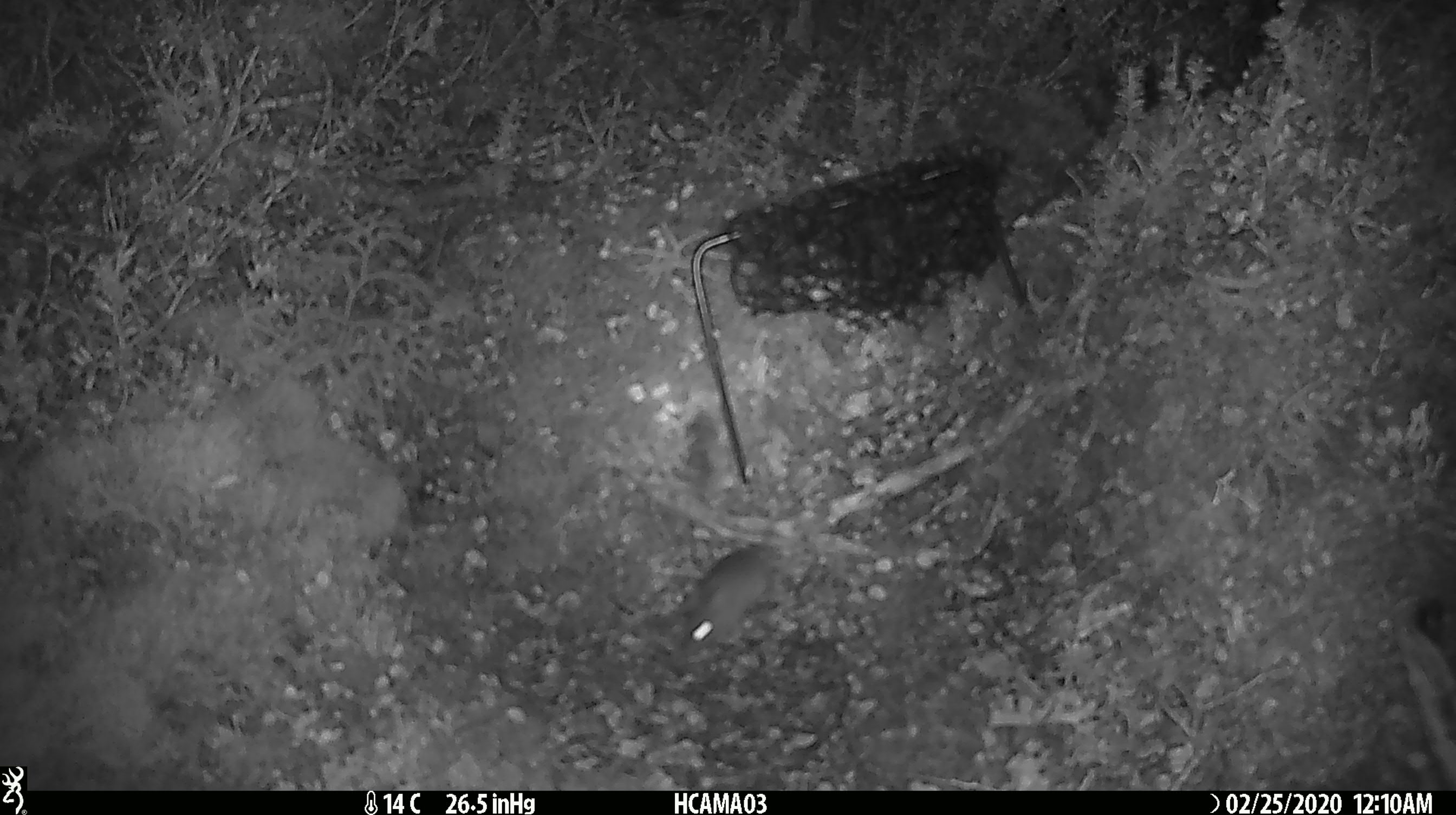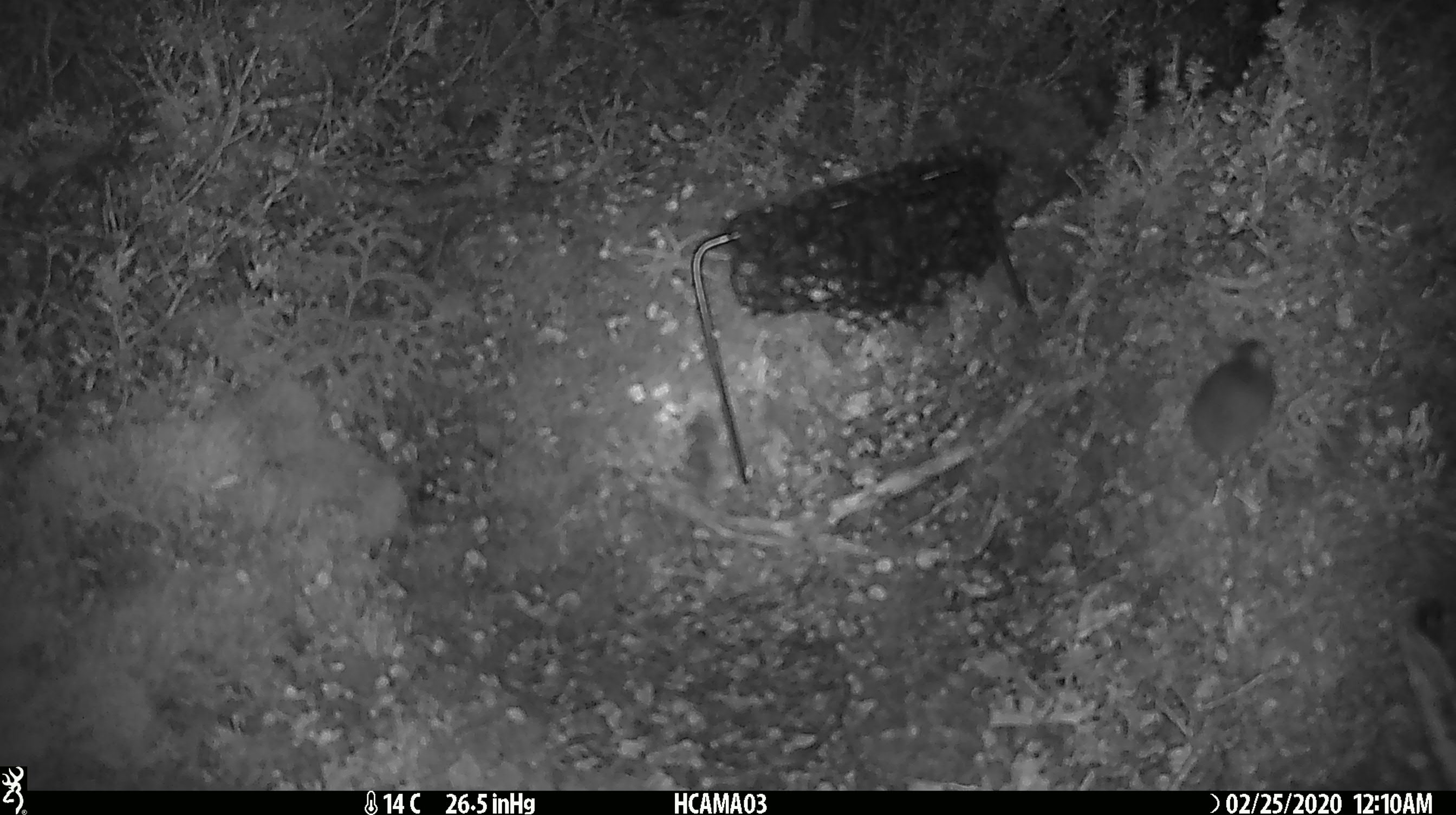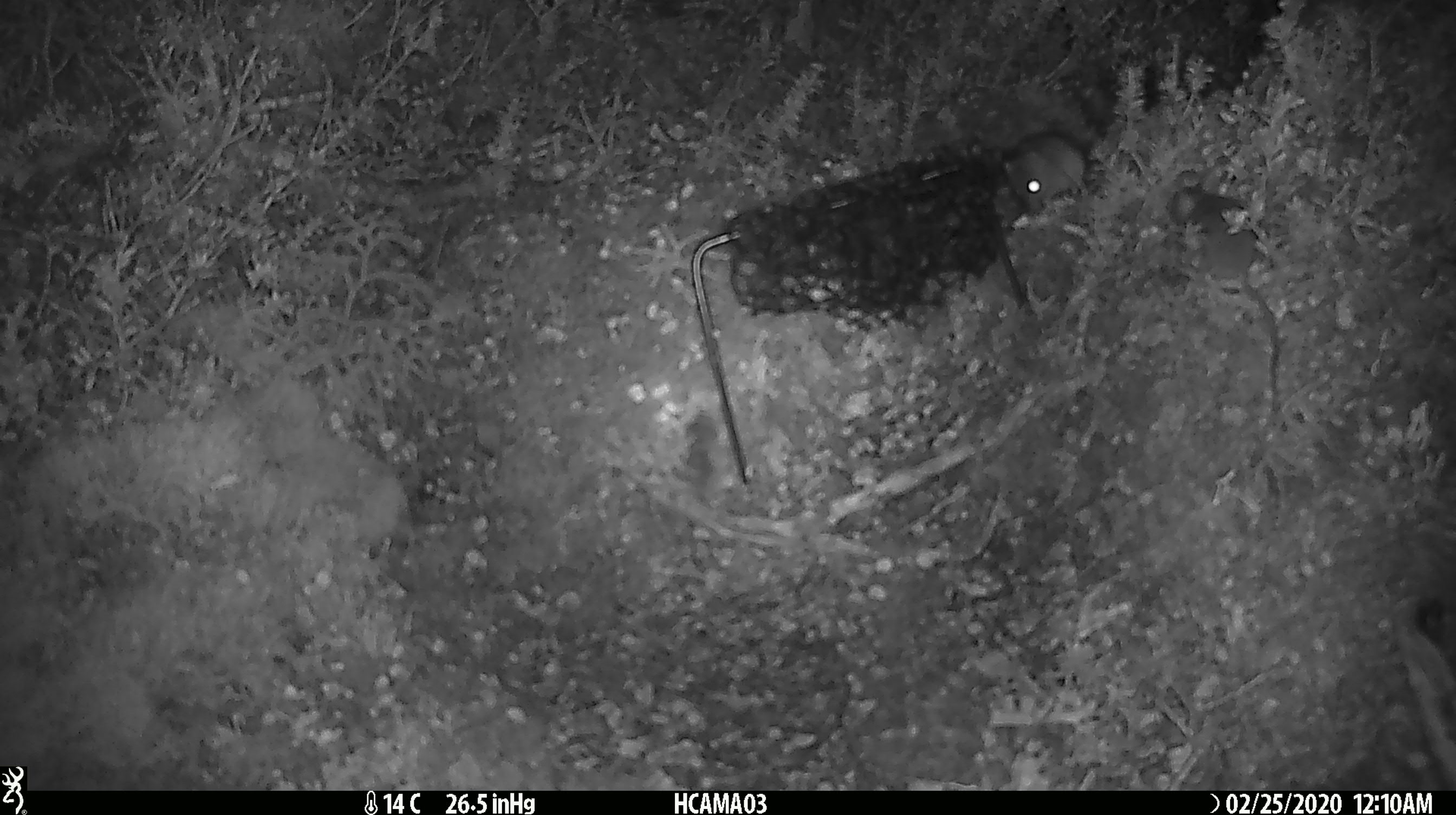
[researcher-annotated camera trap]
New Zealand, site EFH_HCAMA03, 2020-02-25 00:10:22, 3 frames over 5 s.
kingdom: Animalia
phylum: Chordata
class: Mammalia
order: Rodentia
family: Muridae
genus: Mus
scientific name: Mus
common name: mouse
Mouse (Mus).